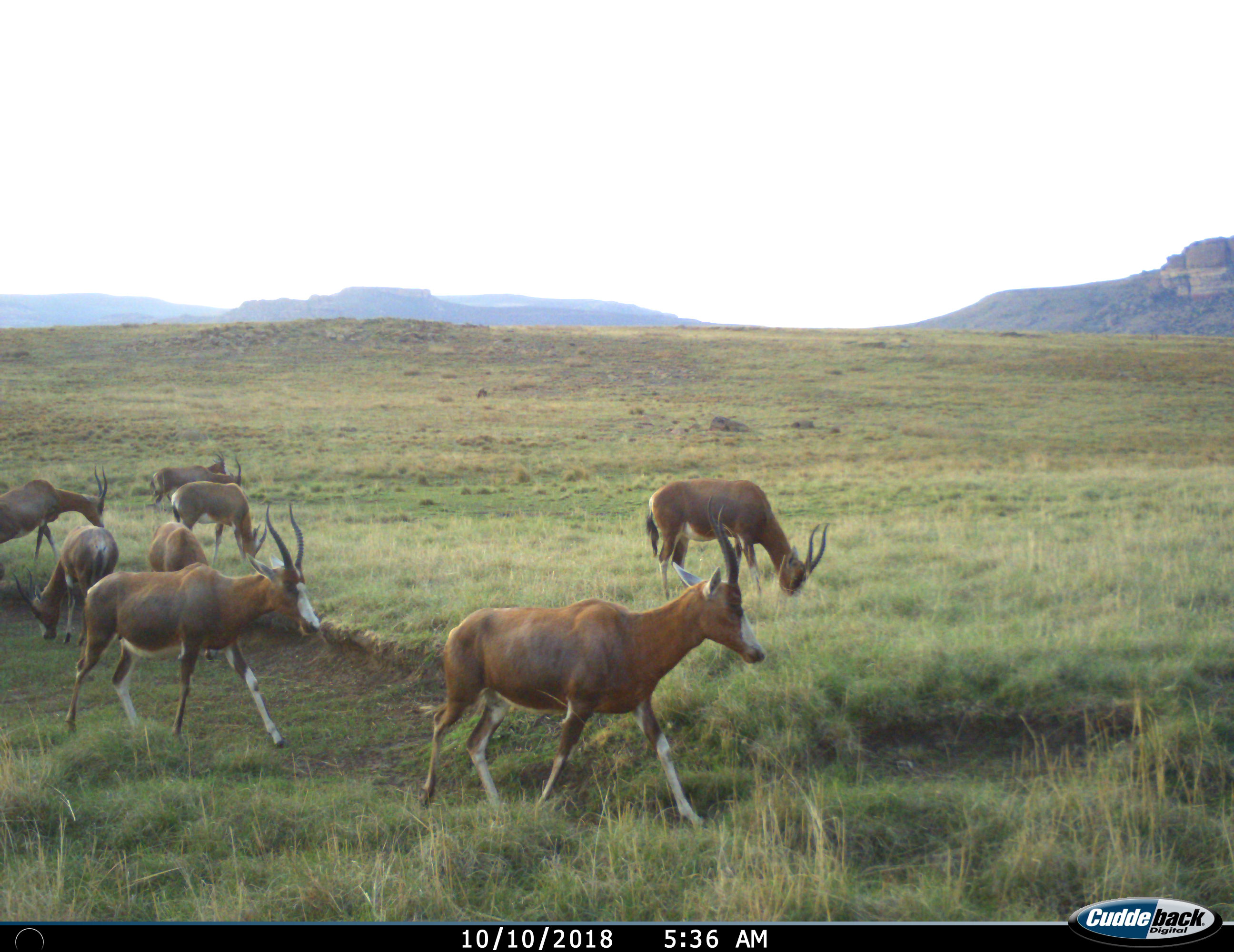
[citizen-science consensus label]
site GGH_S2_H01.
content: unidentified animal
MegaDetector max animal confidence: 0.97